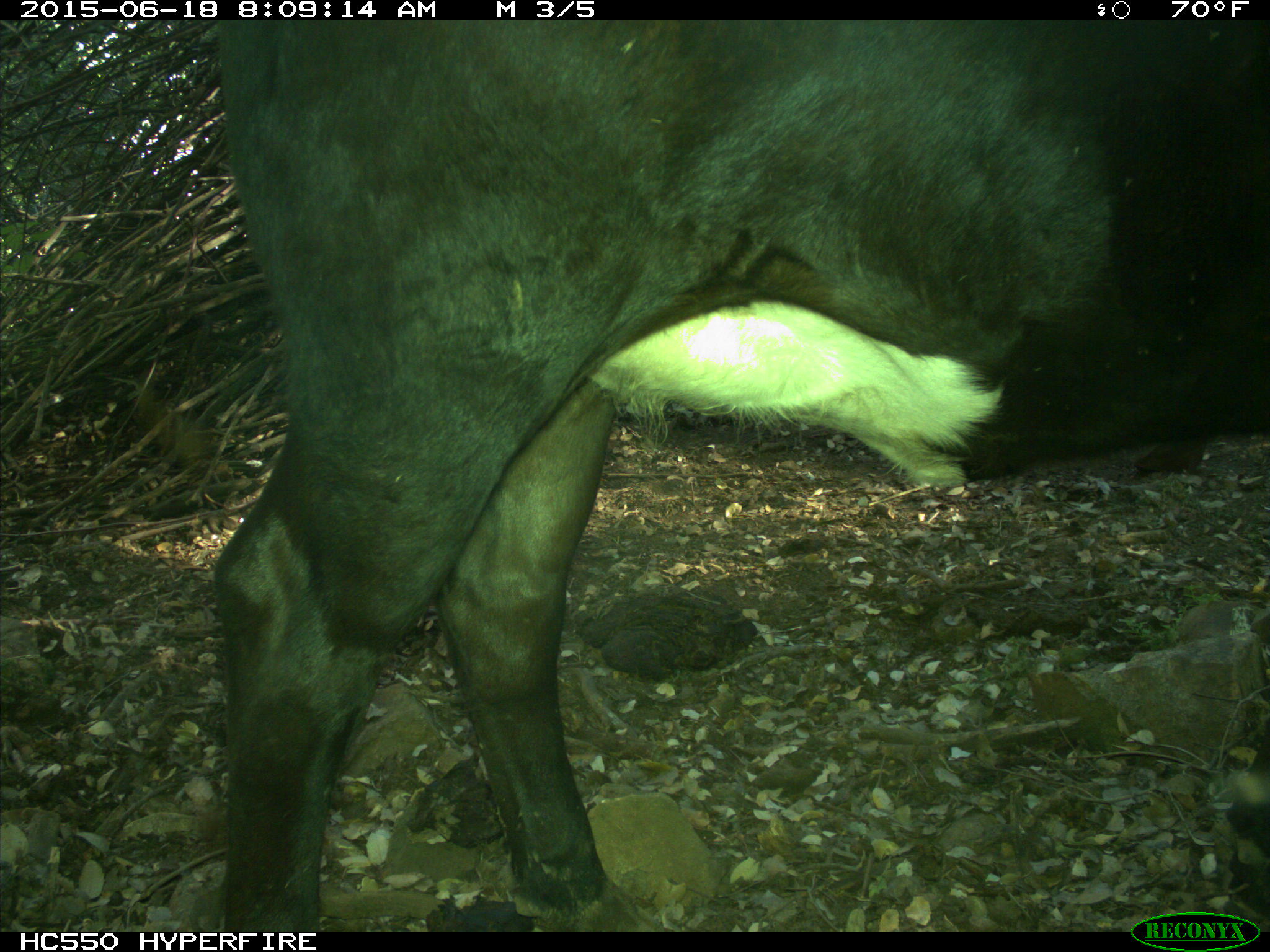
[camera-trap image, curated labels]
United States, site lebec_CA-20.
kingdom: Animalia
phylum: Chordata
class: Mammalia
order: Artiodactyla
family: Bovidae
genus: Bos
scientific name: Bos taurus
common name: domestic cow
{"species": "Bos taurus (domestic cow)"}